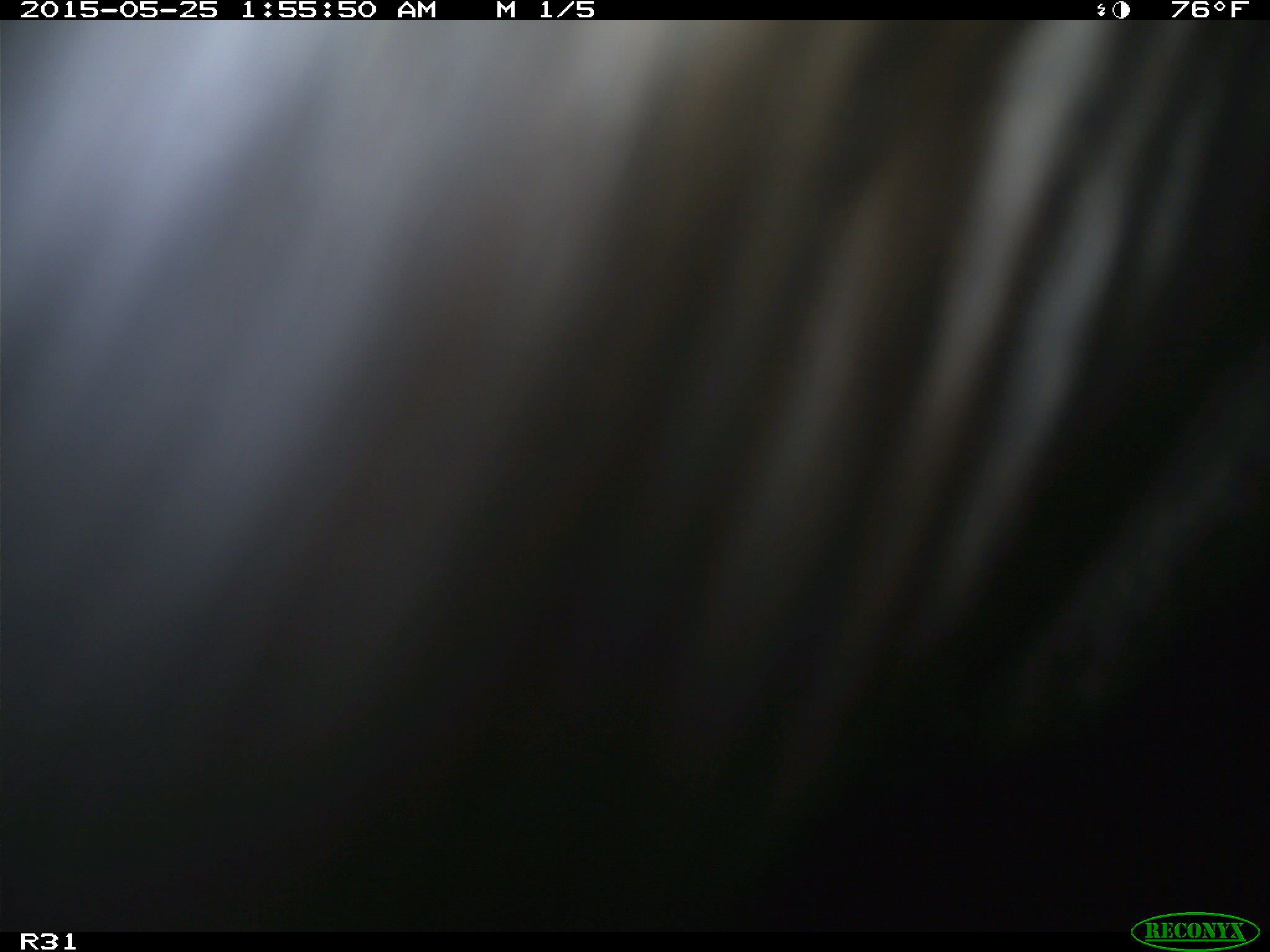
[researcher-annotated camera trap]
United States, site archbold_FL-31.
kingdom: Animalia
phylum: Chordata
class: Mammalia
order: Artiodactyla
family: Bovidae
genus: Bos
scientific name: Bos taurus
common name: domestic cow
Bos taurus (domestic cow).